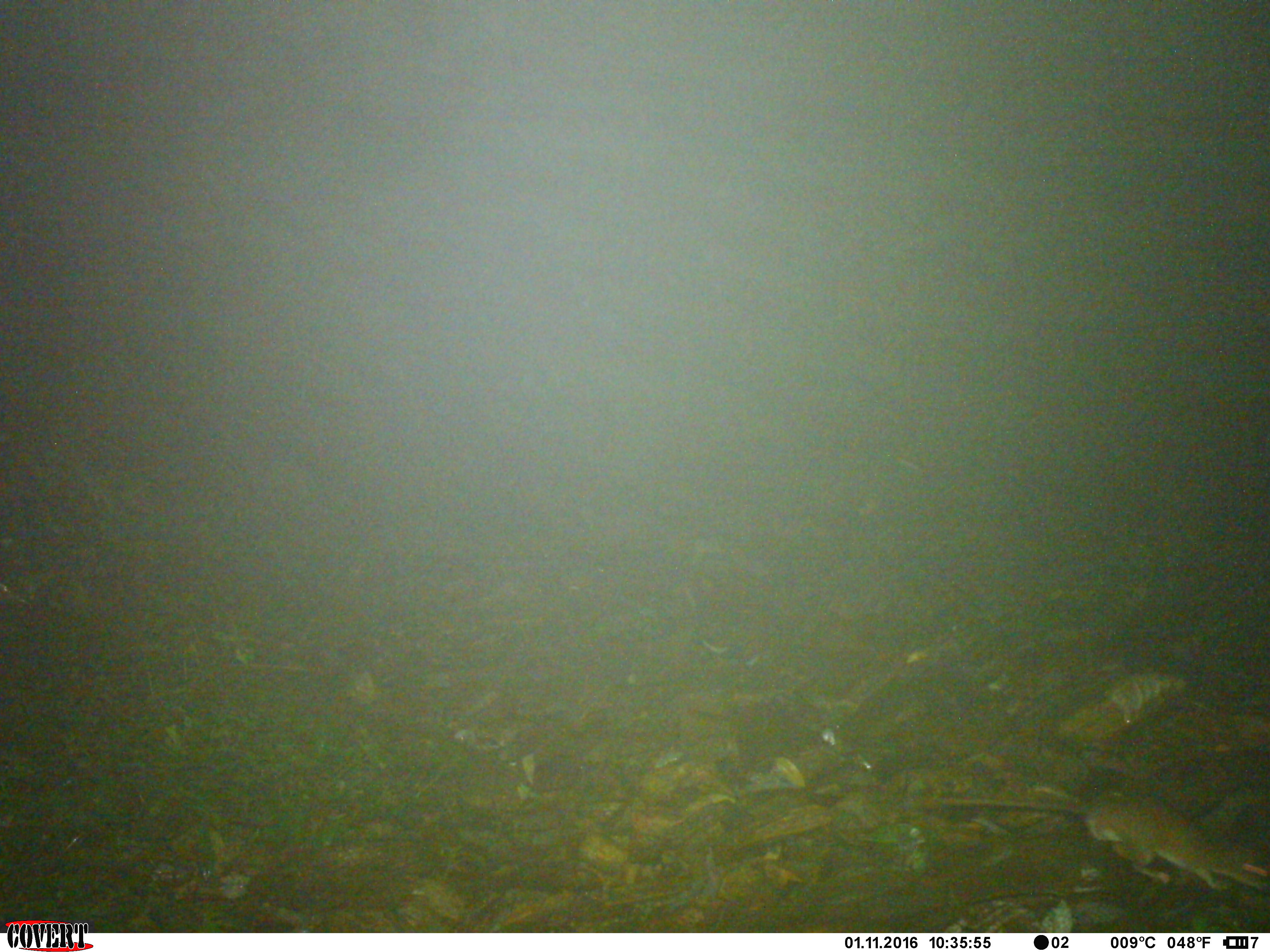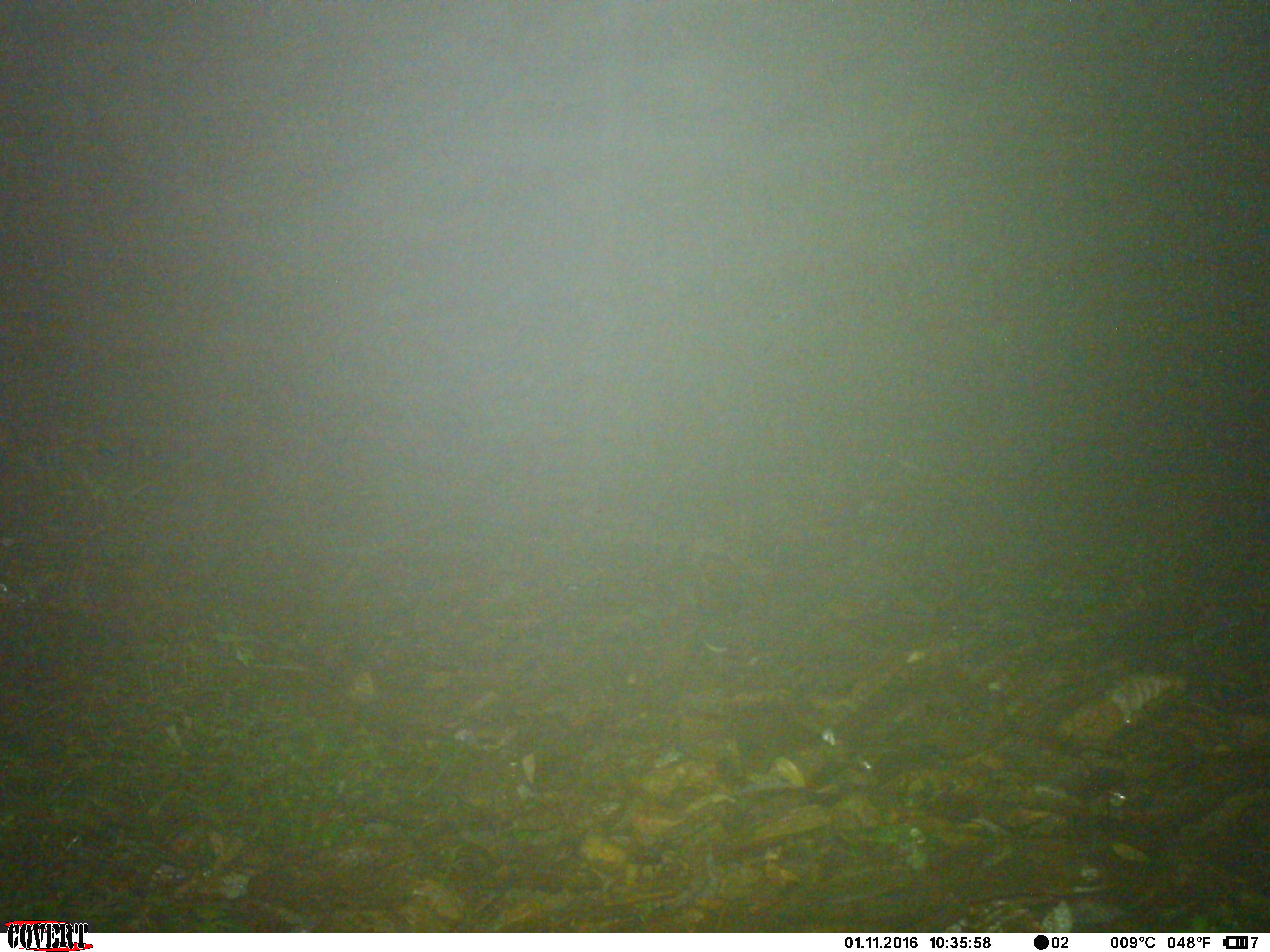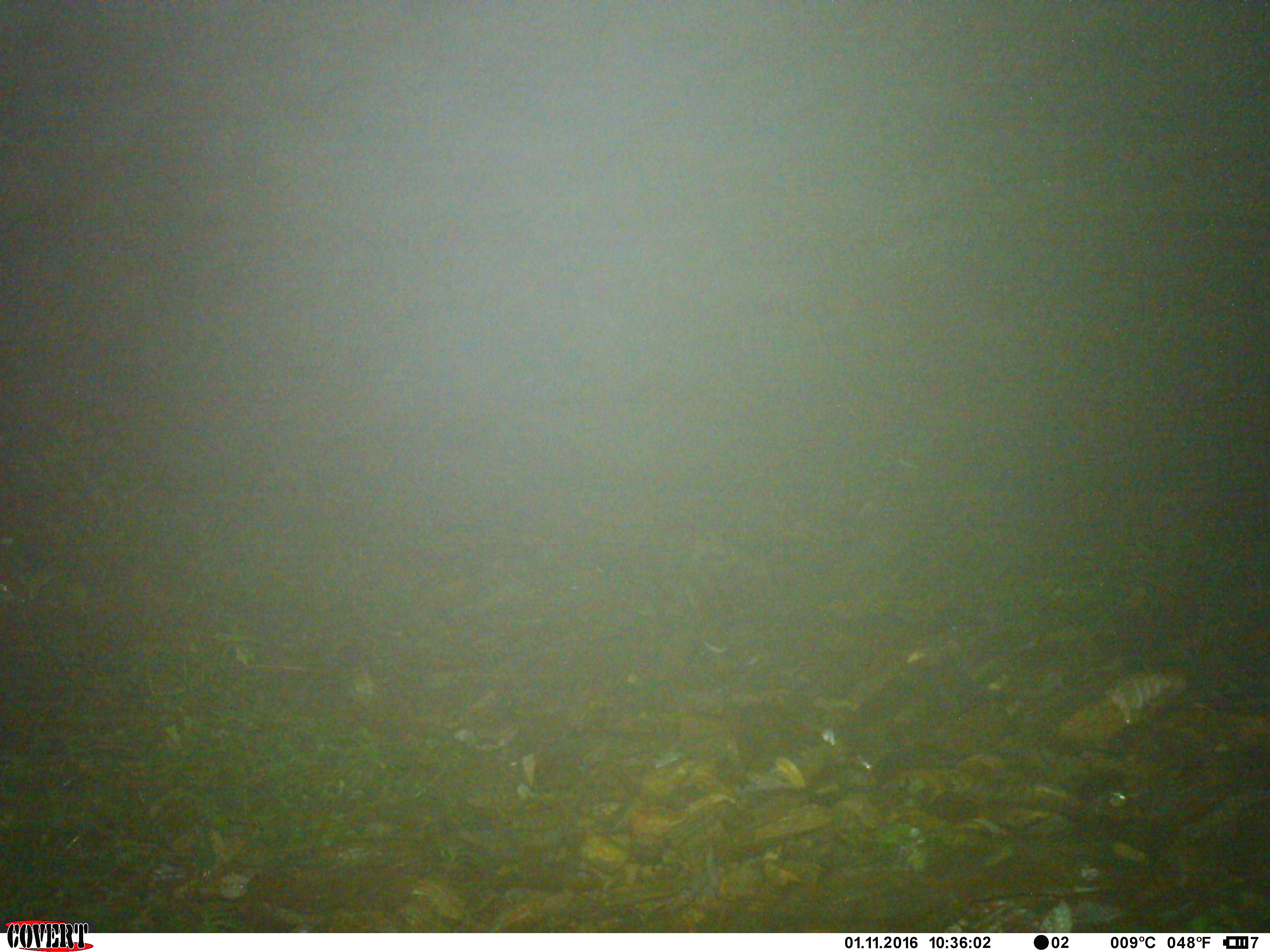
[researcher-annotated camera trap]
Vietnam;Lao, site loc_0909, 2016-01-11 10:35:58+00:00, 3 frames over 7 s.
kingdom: Animalia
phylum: Chordata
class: Mammalia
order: Rodentia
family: Muridae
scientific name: Muridae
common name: old-world mice and rats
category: unidentified murid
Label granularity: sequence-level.